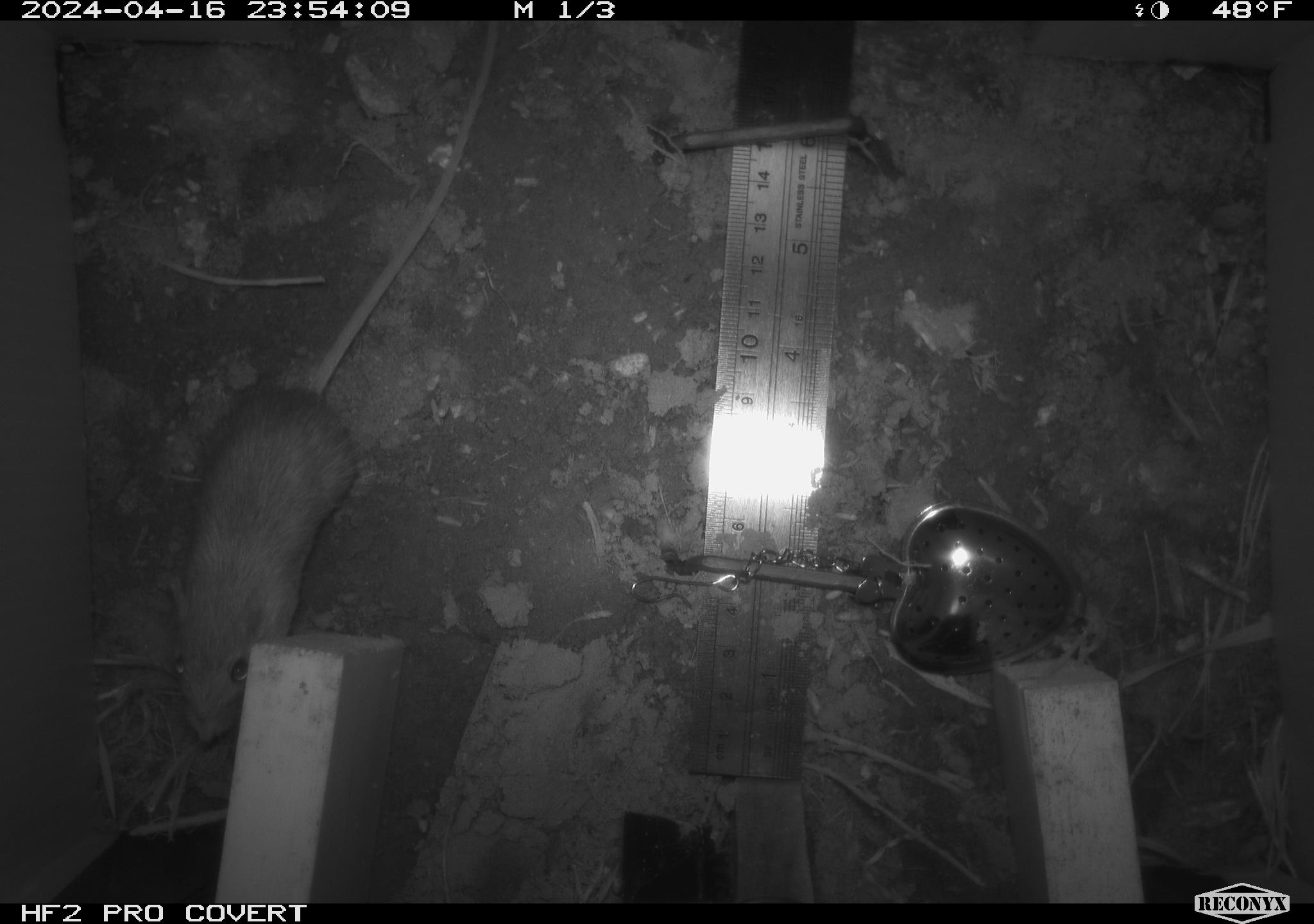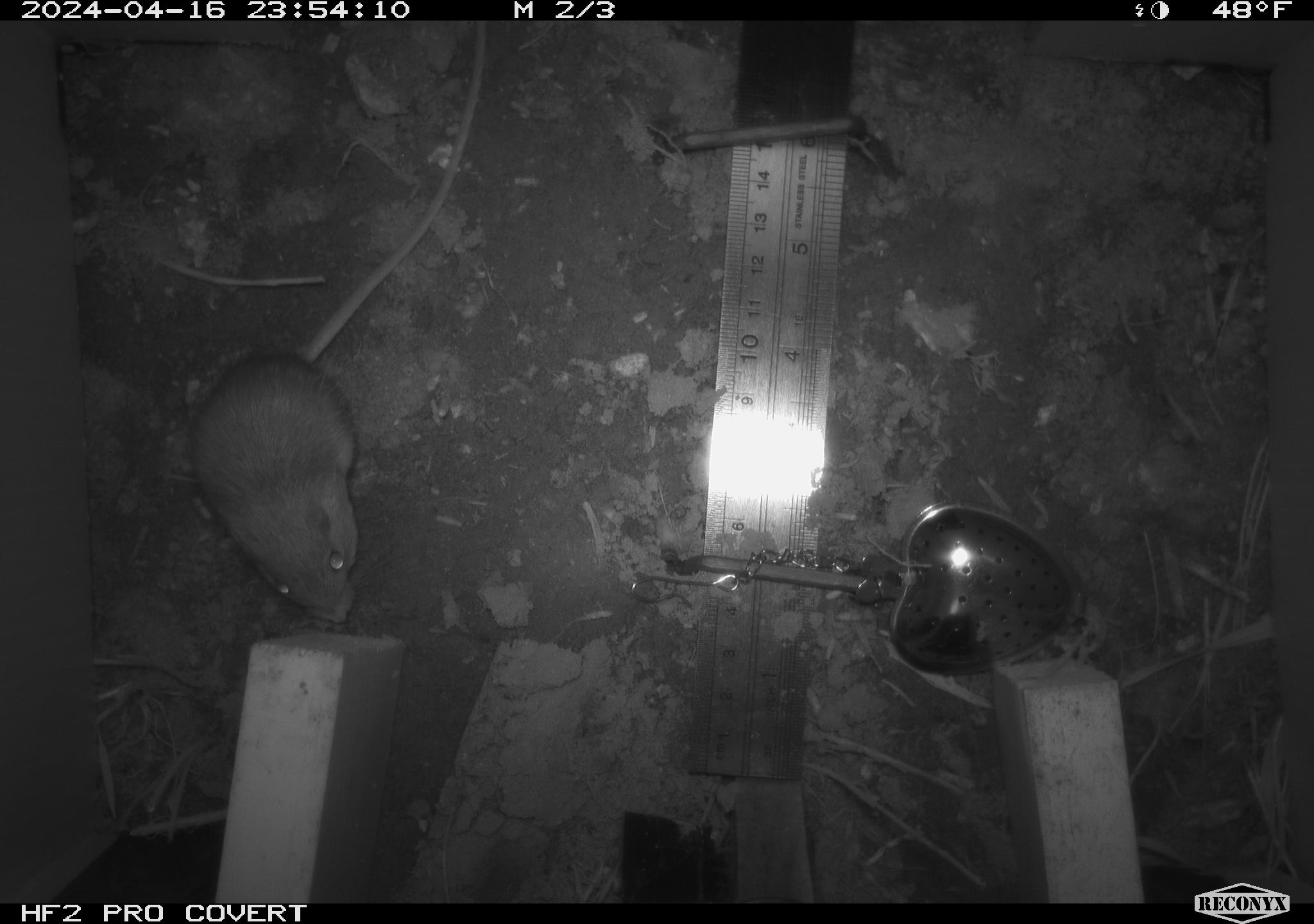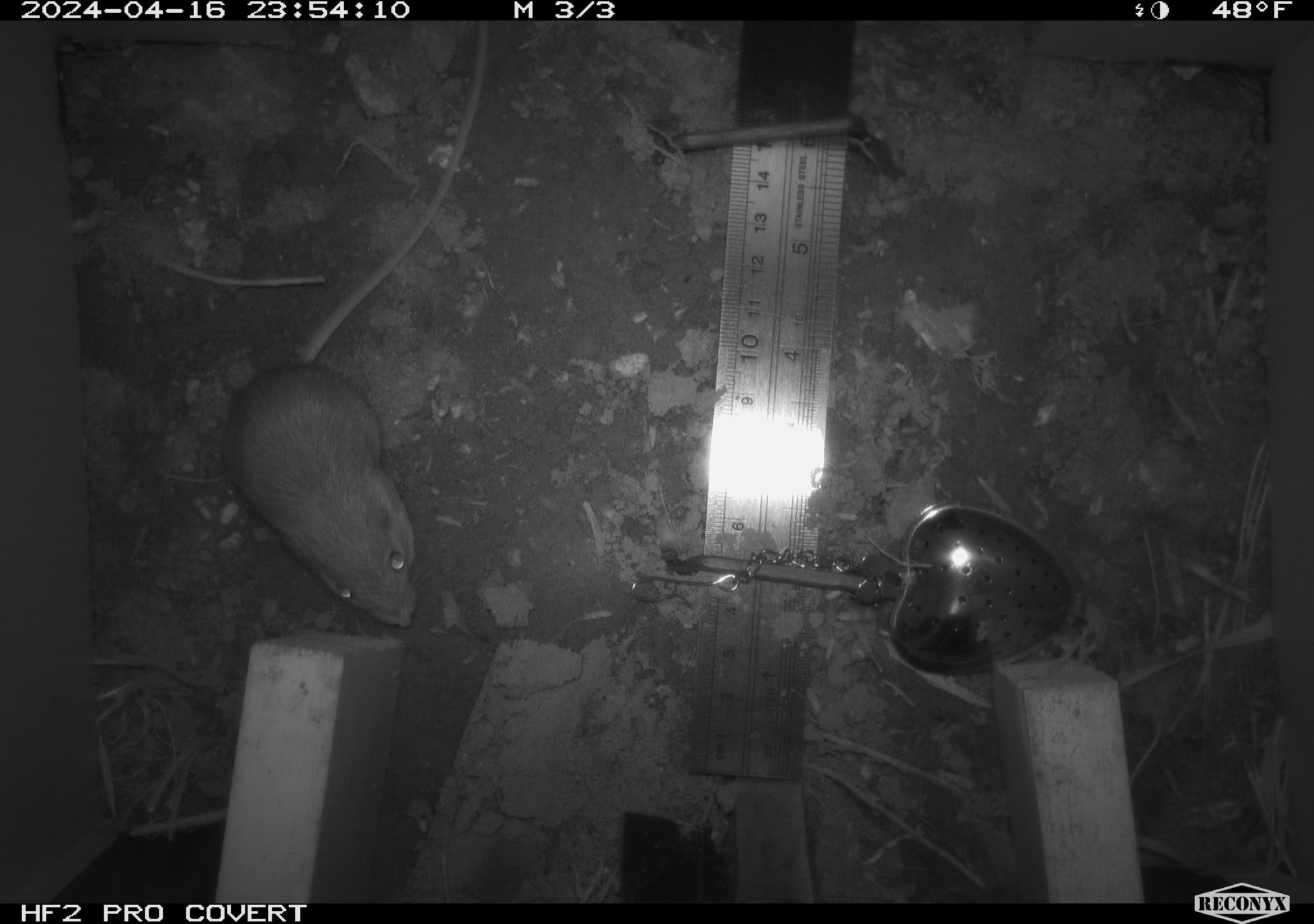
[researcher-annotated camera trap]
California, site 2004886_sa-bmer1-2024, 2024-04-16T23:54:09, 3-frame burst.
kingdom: Animalia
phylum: Chordata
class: Mammalia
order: Rodentia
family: Heteromyidae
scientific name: Heteromyidae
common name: kangaroo rats and pocket mice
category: heteromyidae family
Heteromyidae family (kangaroo rats and pocket mice) (Heteromyidae).